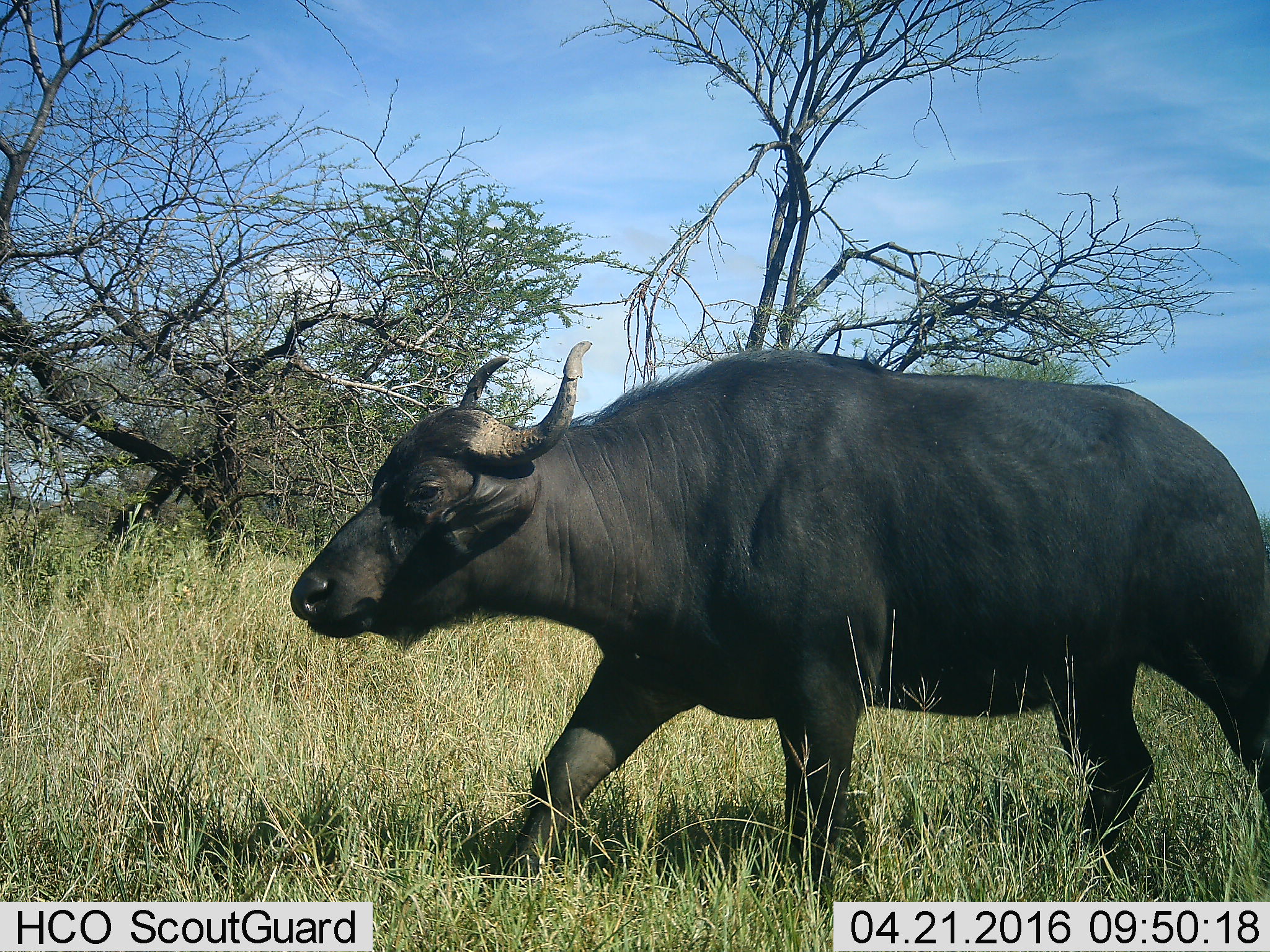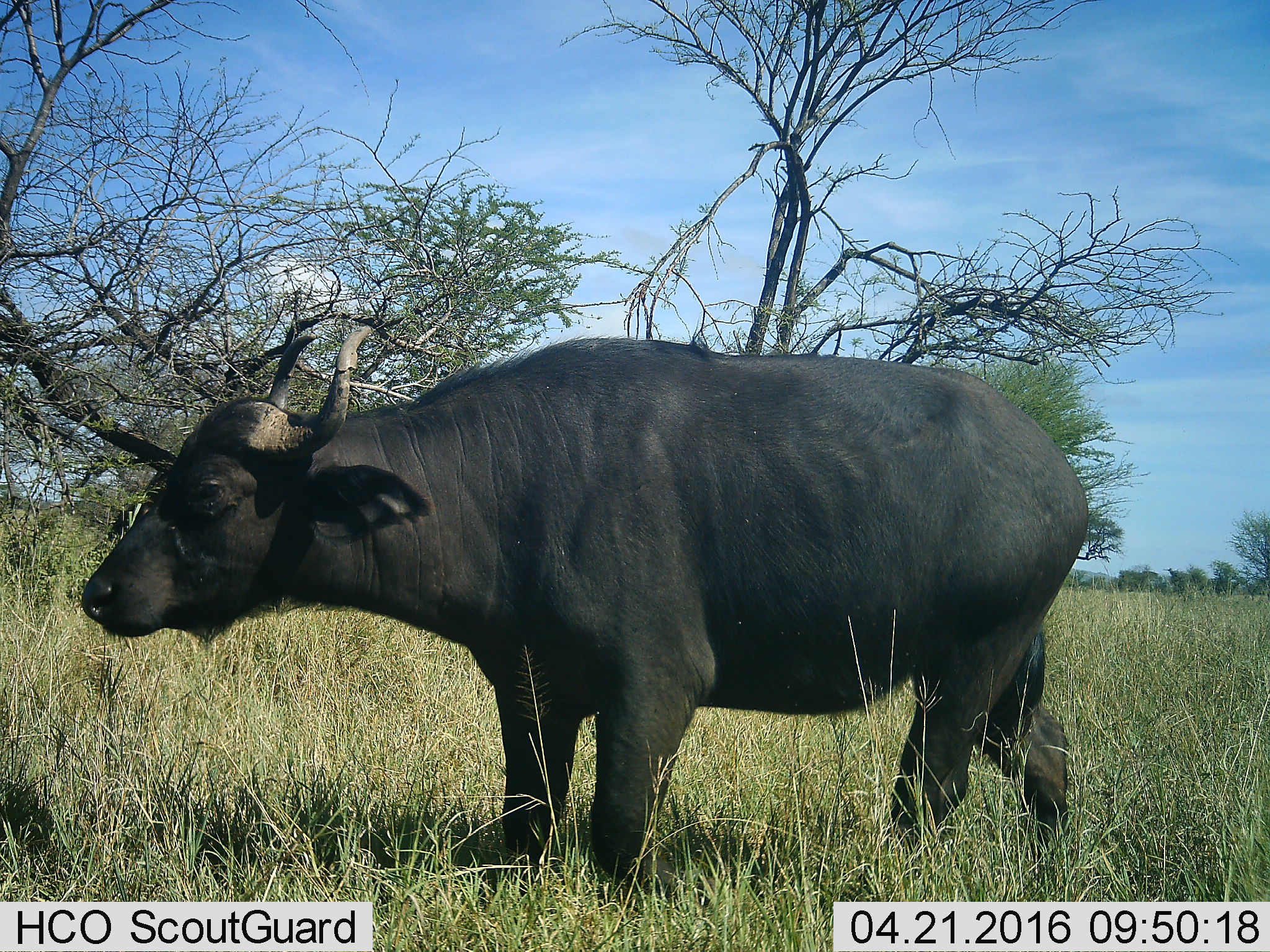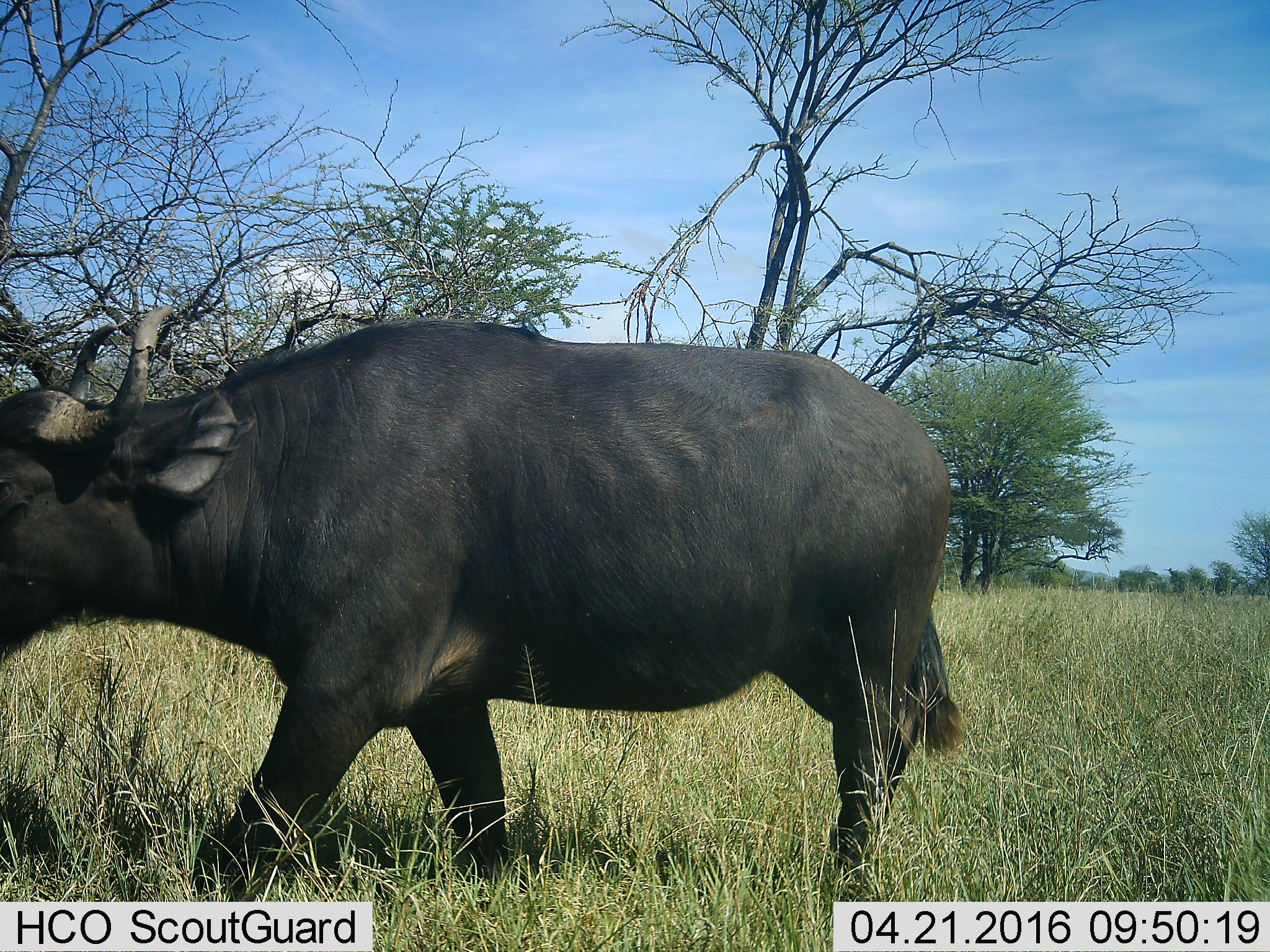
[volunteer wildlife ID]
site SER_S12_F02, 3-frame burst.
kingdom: Animalia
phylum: Chordata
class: Mammalia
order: Artiodactyla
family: Bovidae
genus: Syncerus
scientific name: Syncerus caffer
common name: african buffalo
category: buffalo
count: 1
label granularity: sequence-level